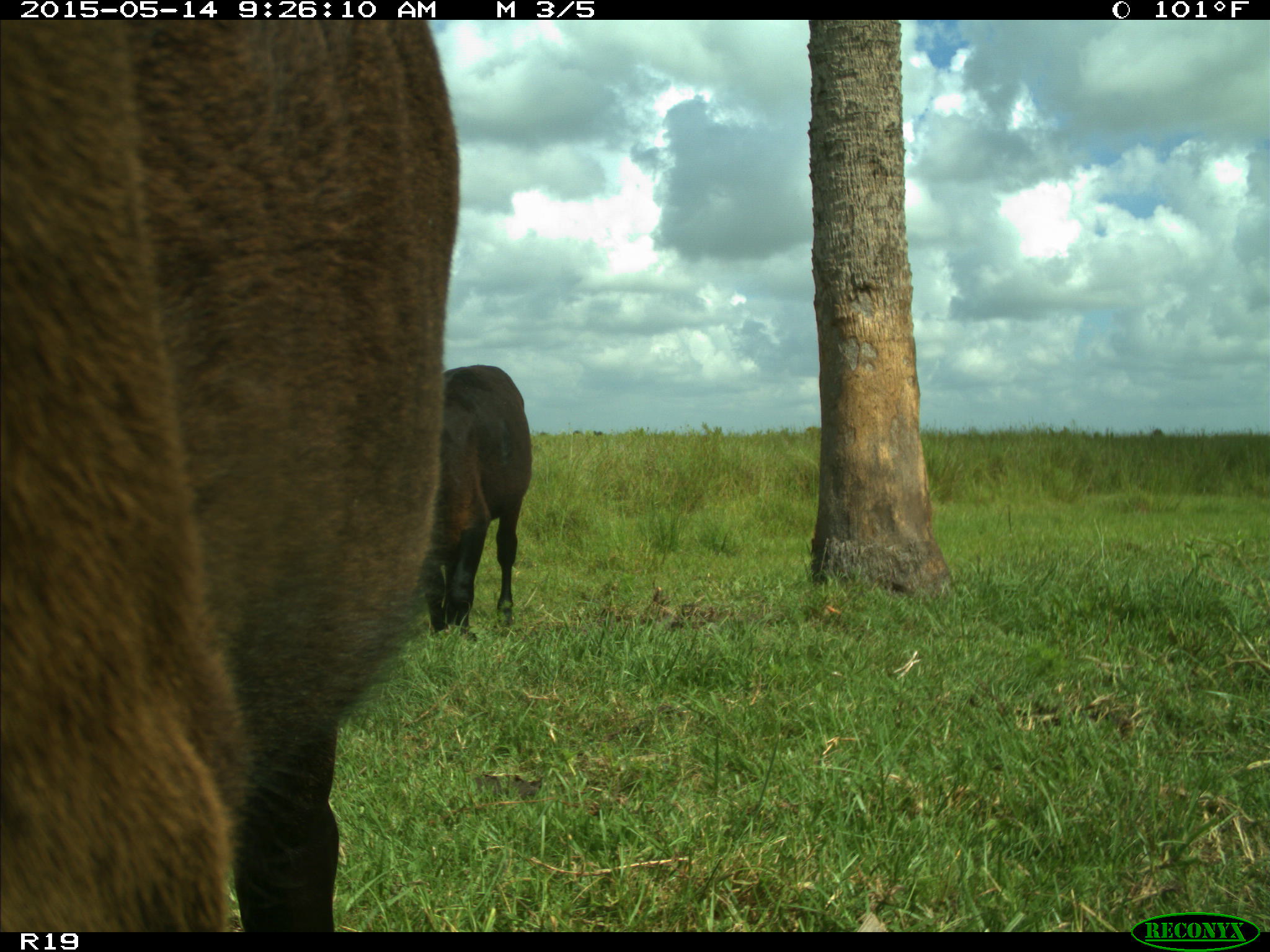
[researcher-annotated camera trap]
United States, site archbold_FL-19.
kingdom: Animalia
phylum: Chordata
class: Mammalia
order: Artiodactyla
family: Bovidae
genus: Bos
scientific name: Bos taurus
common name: domestic cow